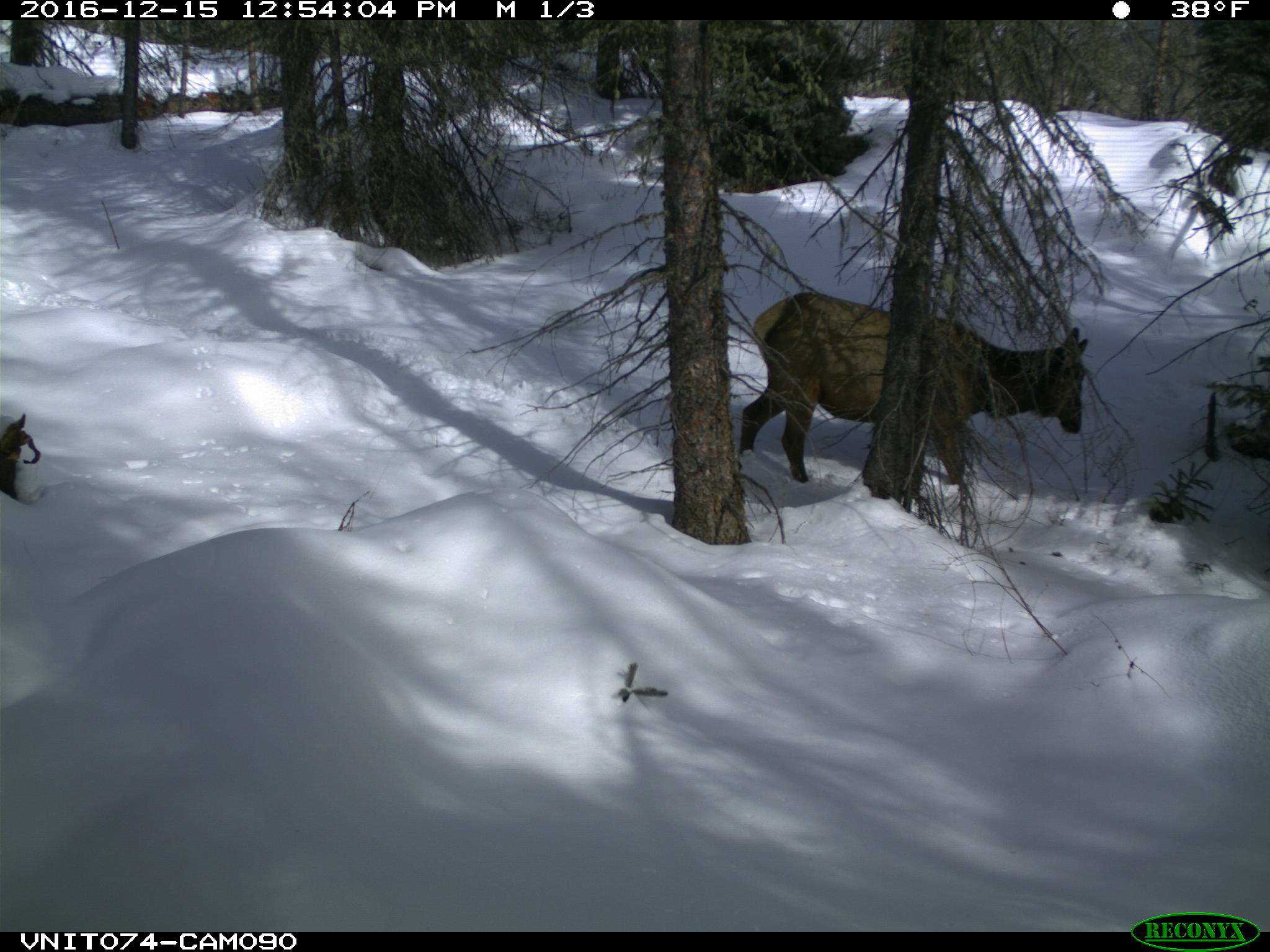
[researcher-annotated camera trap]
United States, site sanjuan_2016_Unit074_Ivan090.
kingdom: Animalia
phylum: Chordata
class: Mammalia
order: Artiodactyla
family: Cervidae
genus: Cervus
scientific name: Cervus elaphus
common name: red deer